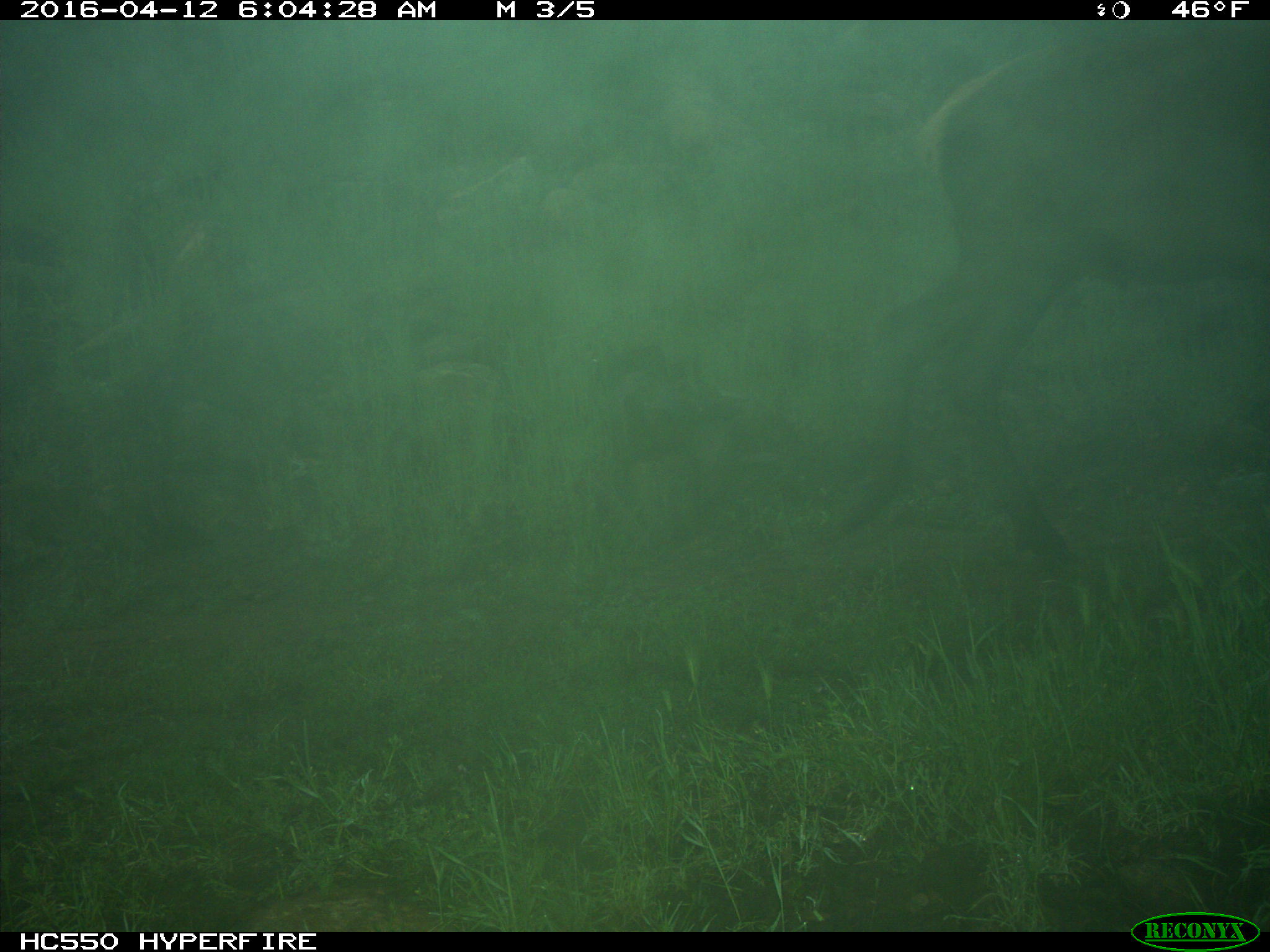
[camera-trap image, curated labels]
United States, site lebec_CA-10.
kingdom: Animalia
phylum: Chordata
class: Mammalia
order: Artiodactyla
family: Cervidae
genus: Cervus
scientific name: Cervus canadensis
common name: elk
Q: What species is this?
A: Cervus canadensis (elk).